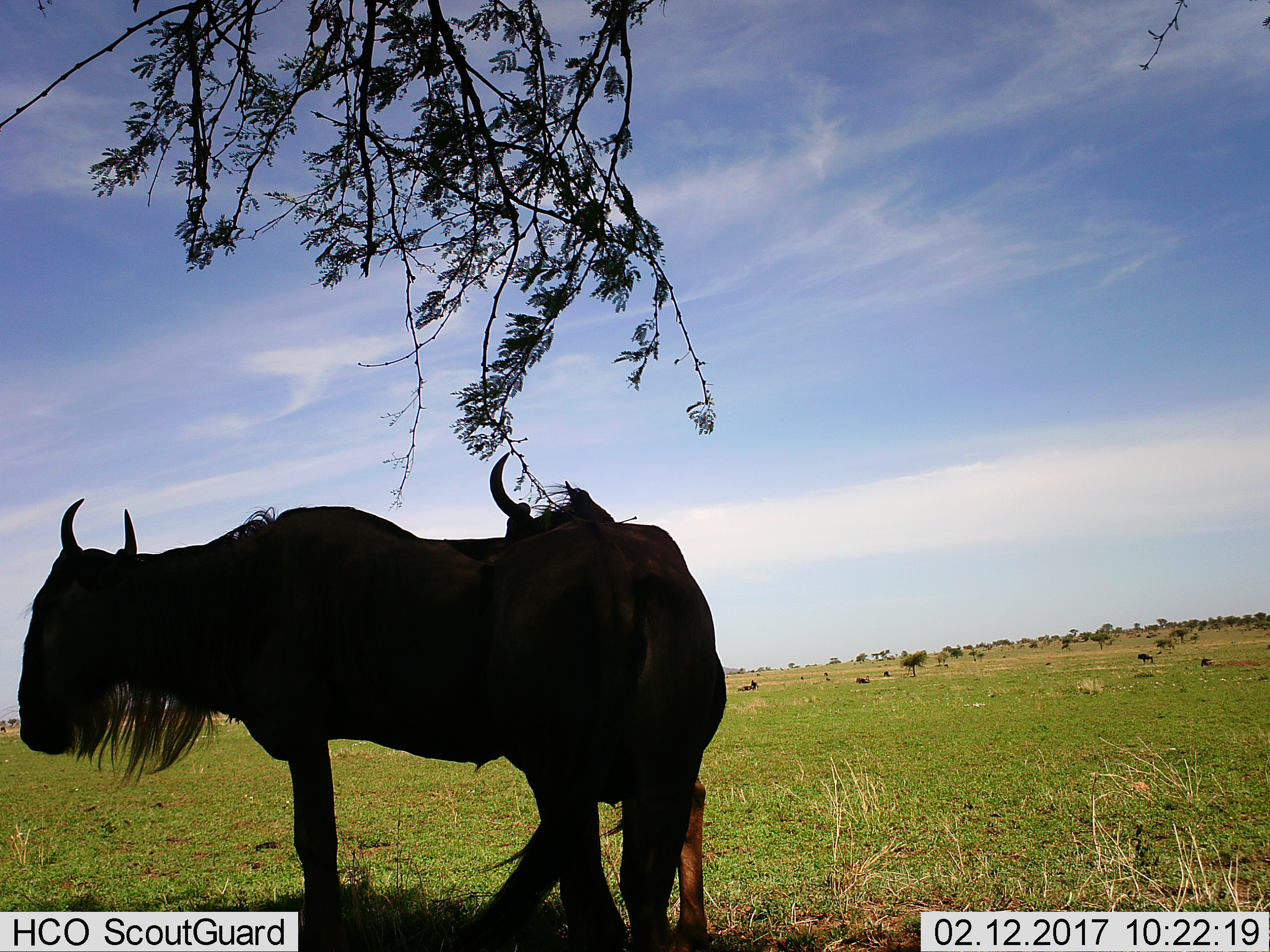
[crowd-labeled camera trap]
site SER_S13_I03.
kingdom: Animalia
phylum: Chordata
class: Mammalia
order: Artiodactyla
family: Bovidae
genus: Connochaetes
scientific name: Connochaetes taurinus taurinus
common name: blue wildebeest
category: wildebeestblue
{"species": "wildebeestblue (blue wildebeest) (Connochaetes taurinus taurinus)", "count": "2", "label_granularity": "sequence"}